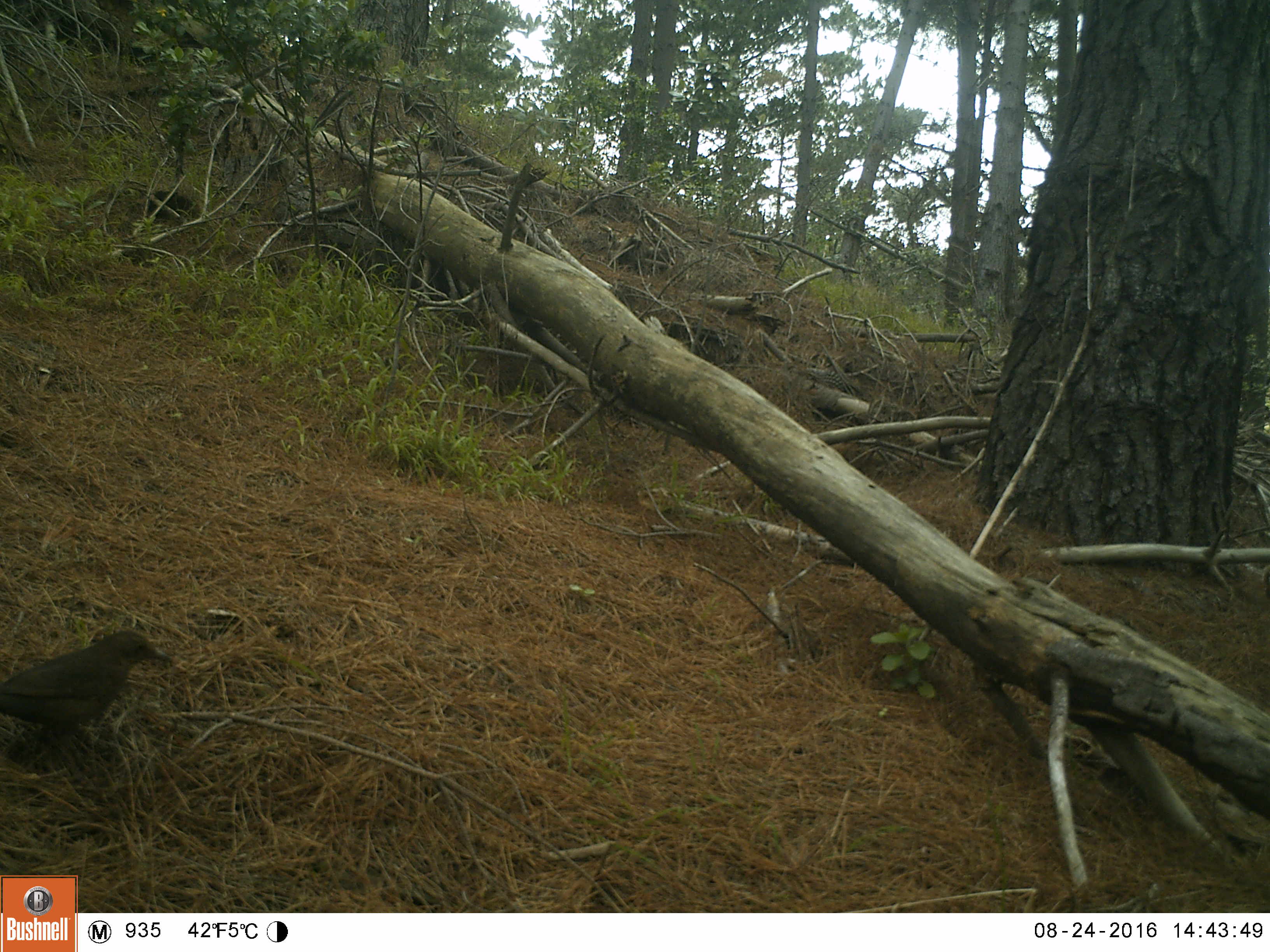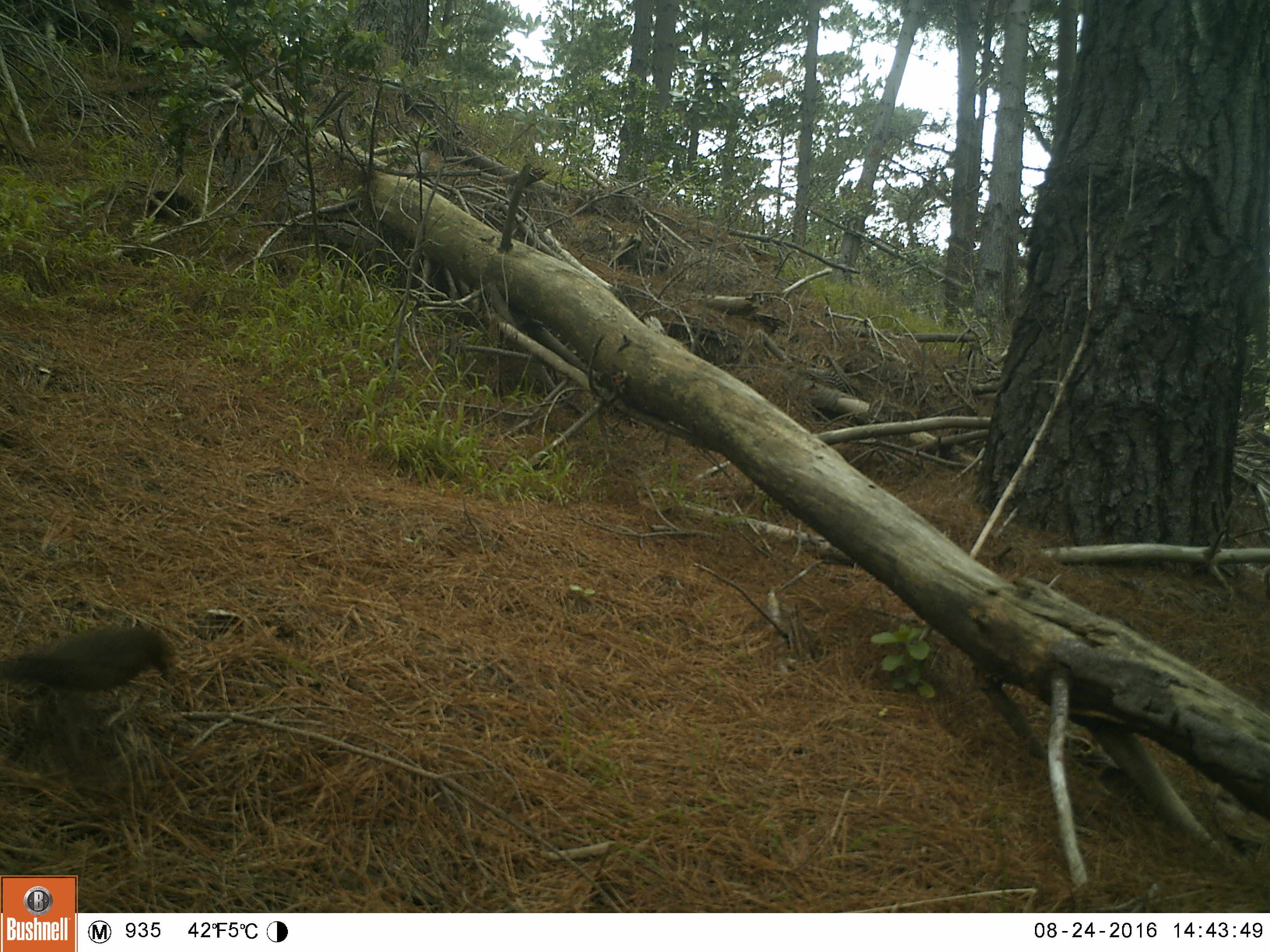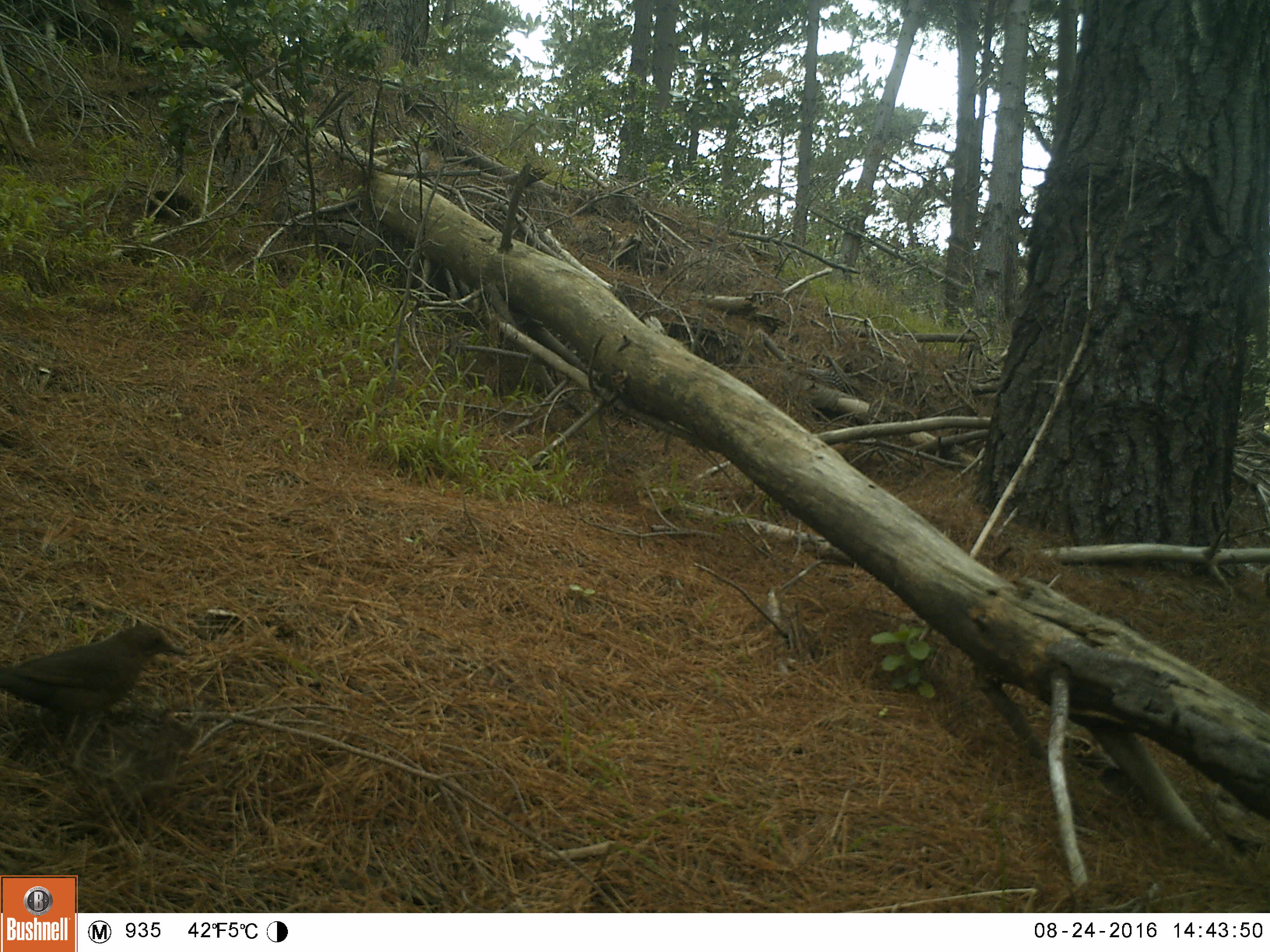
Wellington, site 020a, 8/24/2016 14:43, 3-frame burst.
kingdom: Animalia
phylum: Chordata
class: Aves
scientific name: Aves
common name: bird